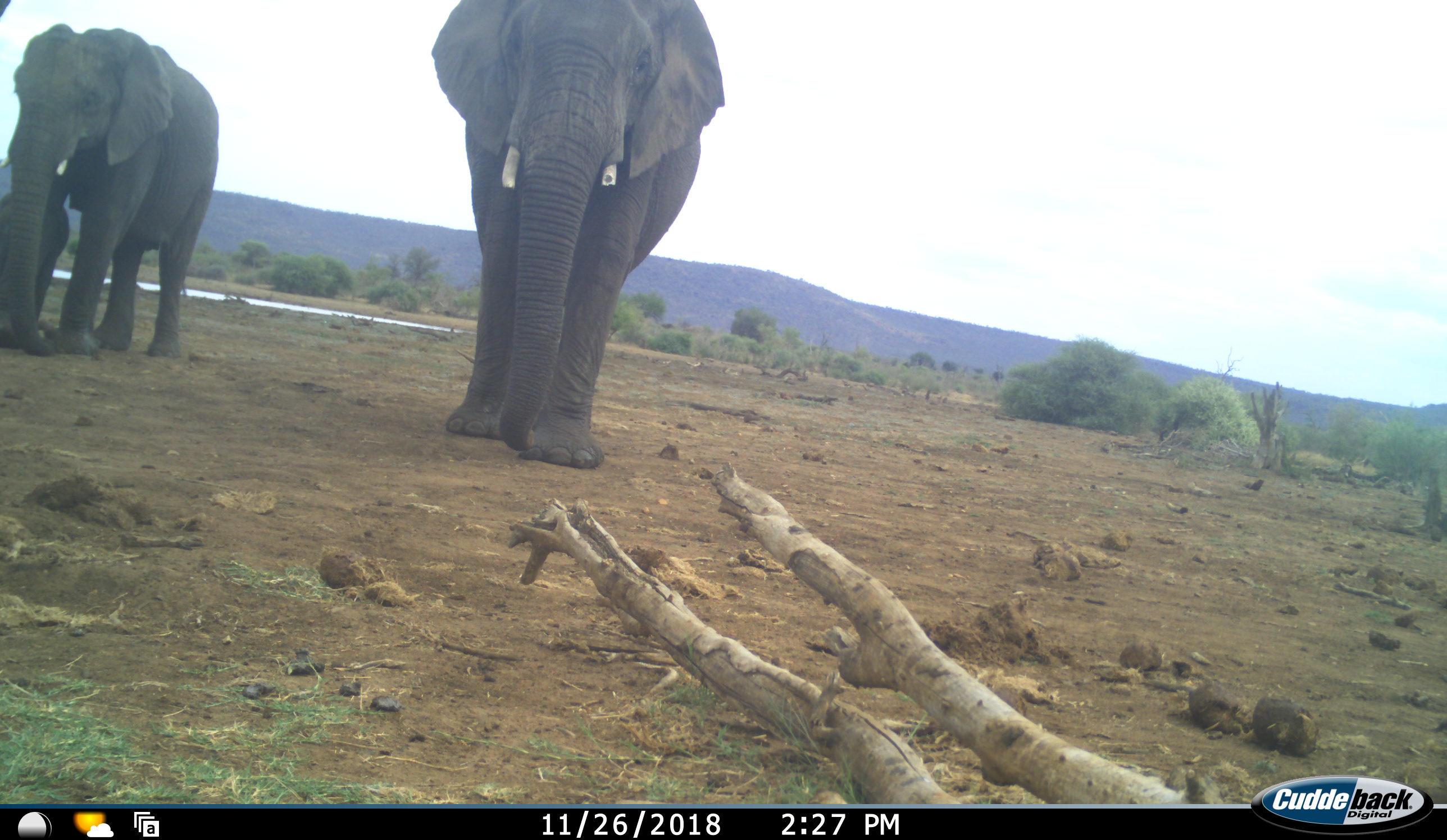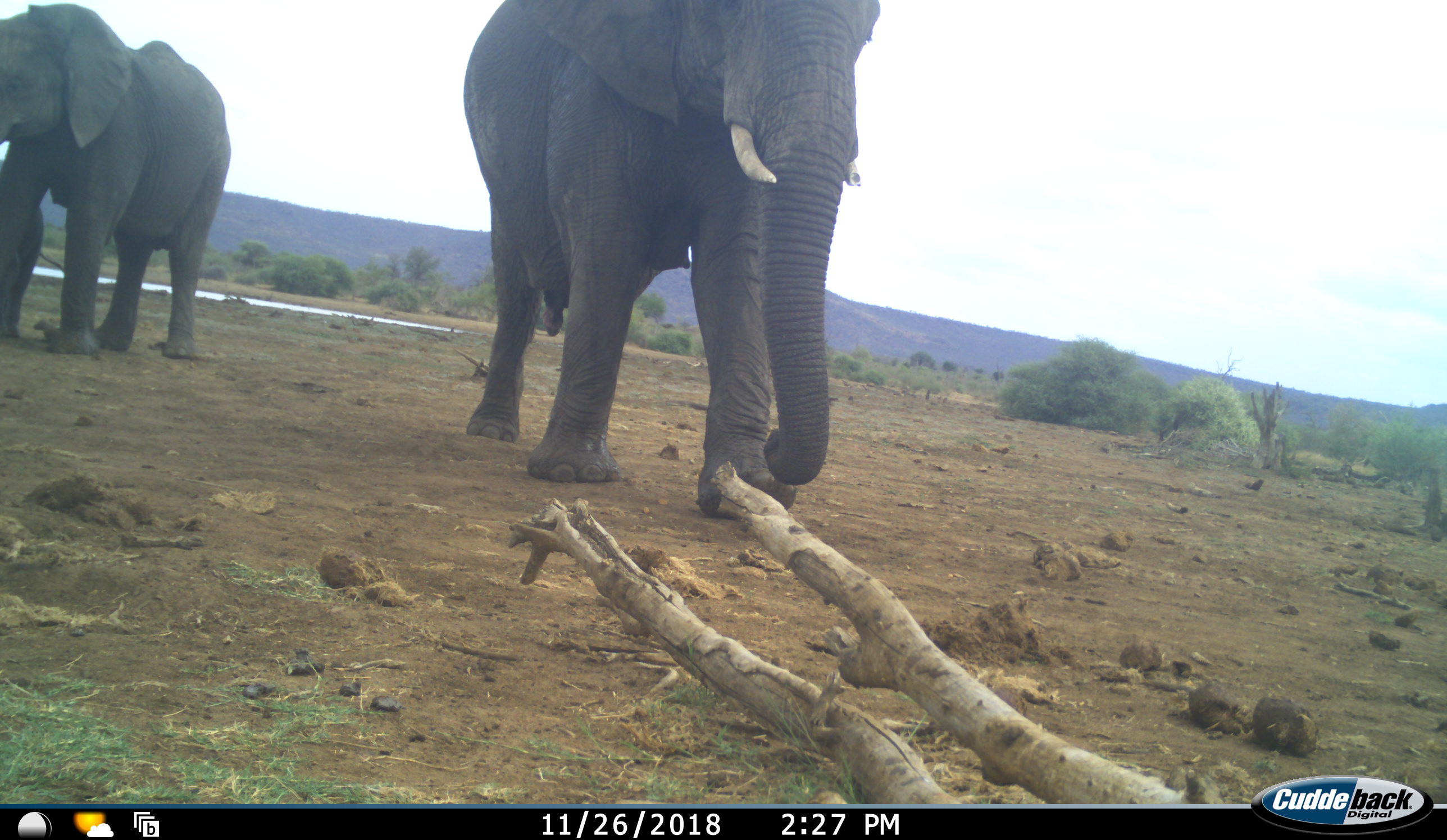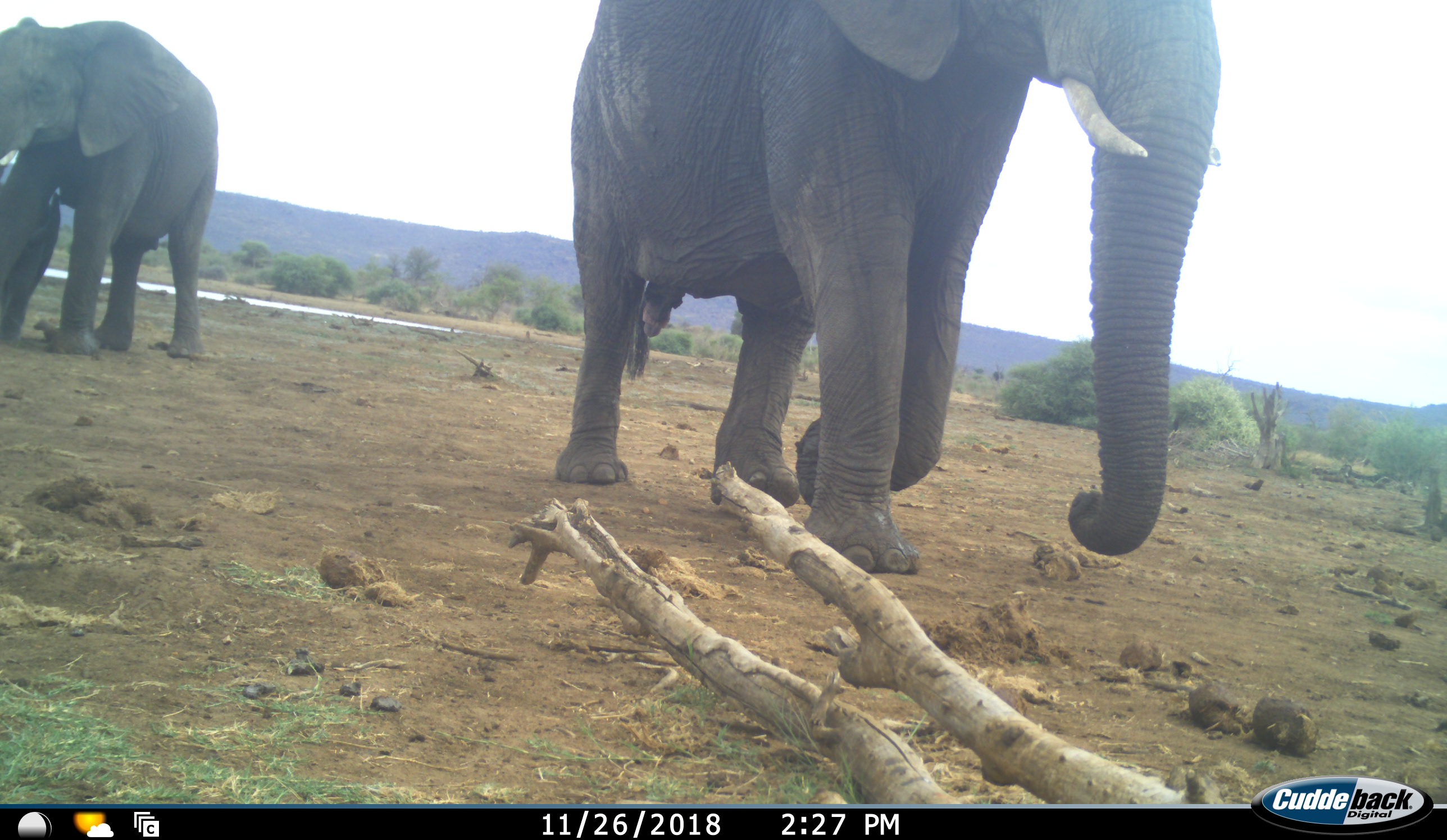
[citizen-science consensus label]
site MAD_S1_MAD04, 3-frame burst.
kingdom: Animalia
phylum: Chordata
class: Mammalia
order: Proboscidea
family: Elephantidae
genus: Loxodonta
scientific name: Loxodonta africana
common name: african bush elephant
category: elephant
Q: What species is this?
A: Elephant (african bush elephant) (Loxodonta africana).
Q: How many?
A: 3.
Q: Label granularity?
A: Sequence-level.